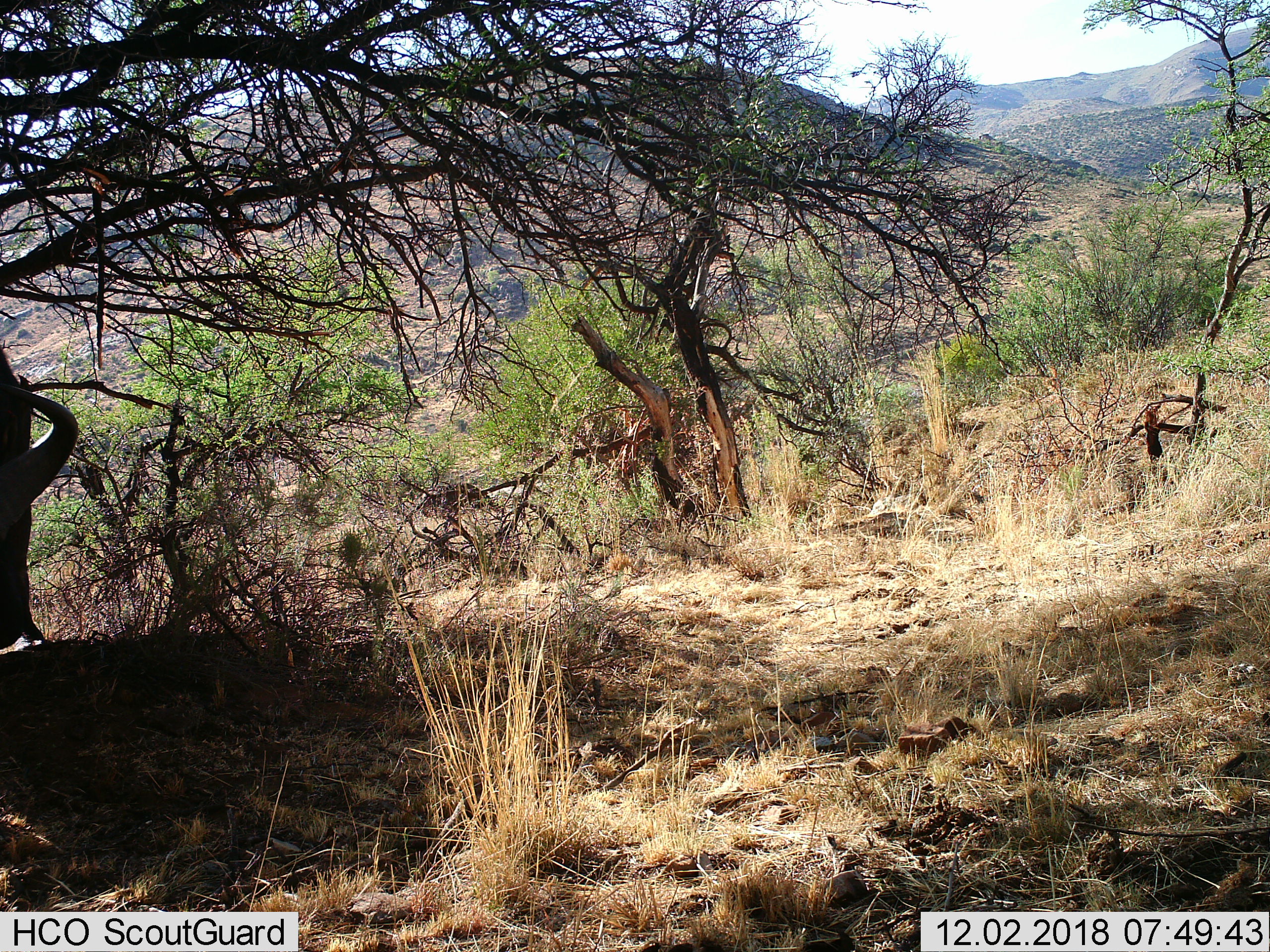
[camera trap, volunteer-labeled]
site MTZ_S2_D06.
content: unidentified animal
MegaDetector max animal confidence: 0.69